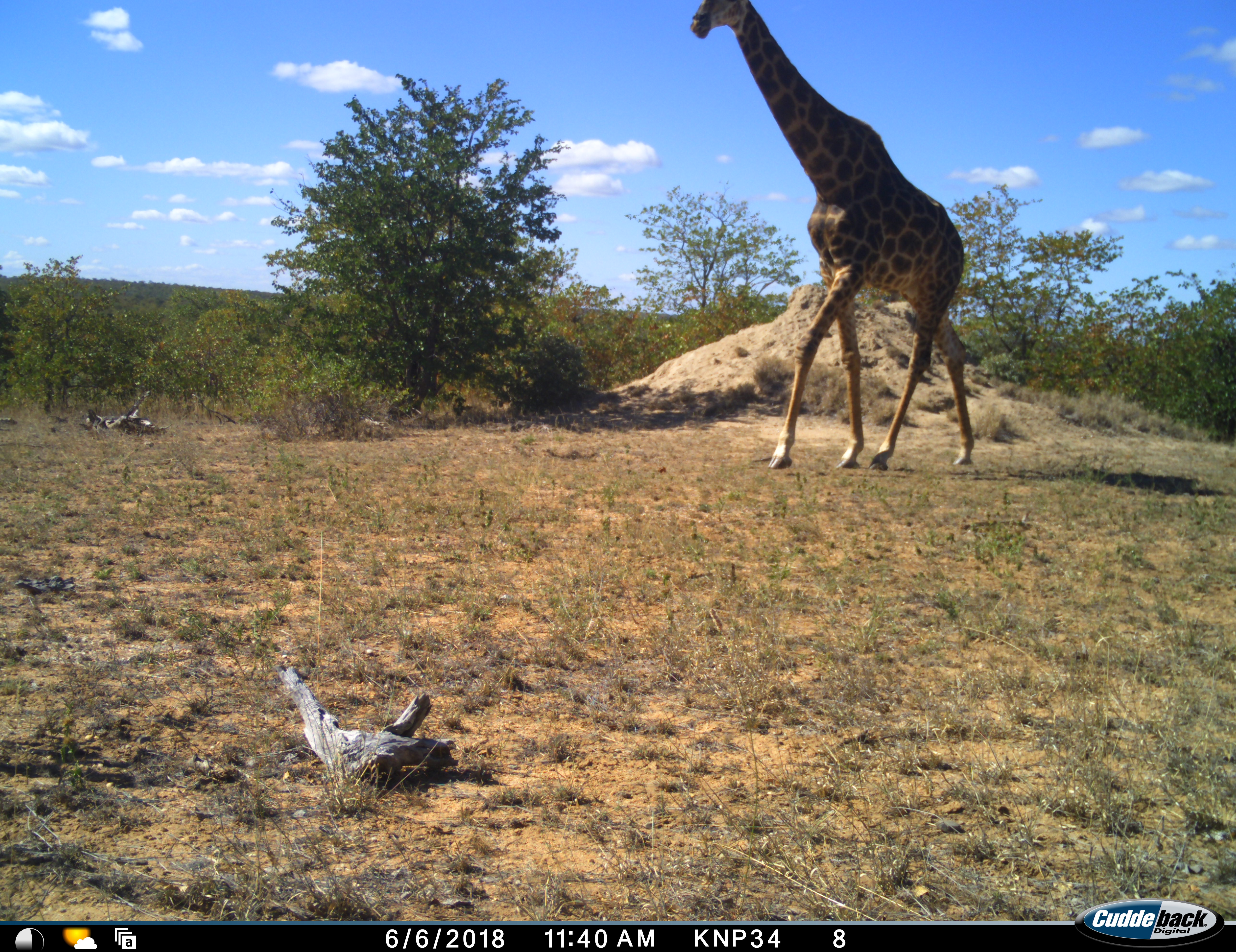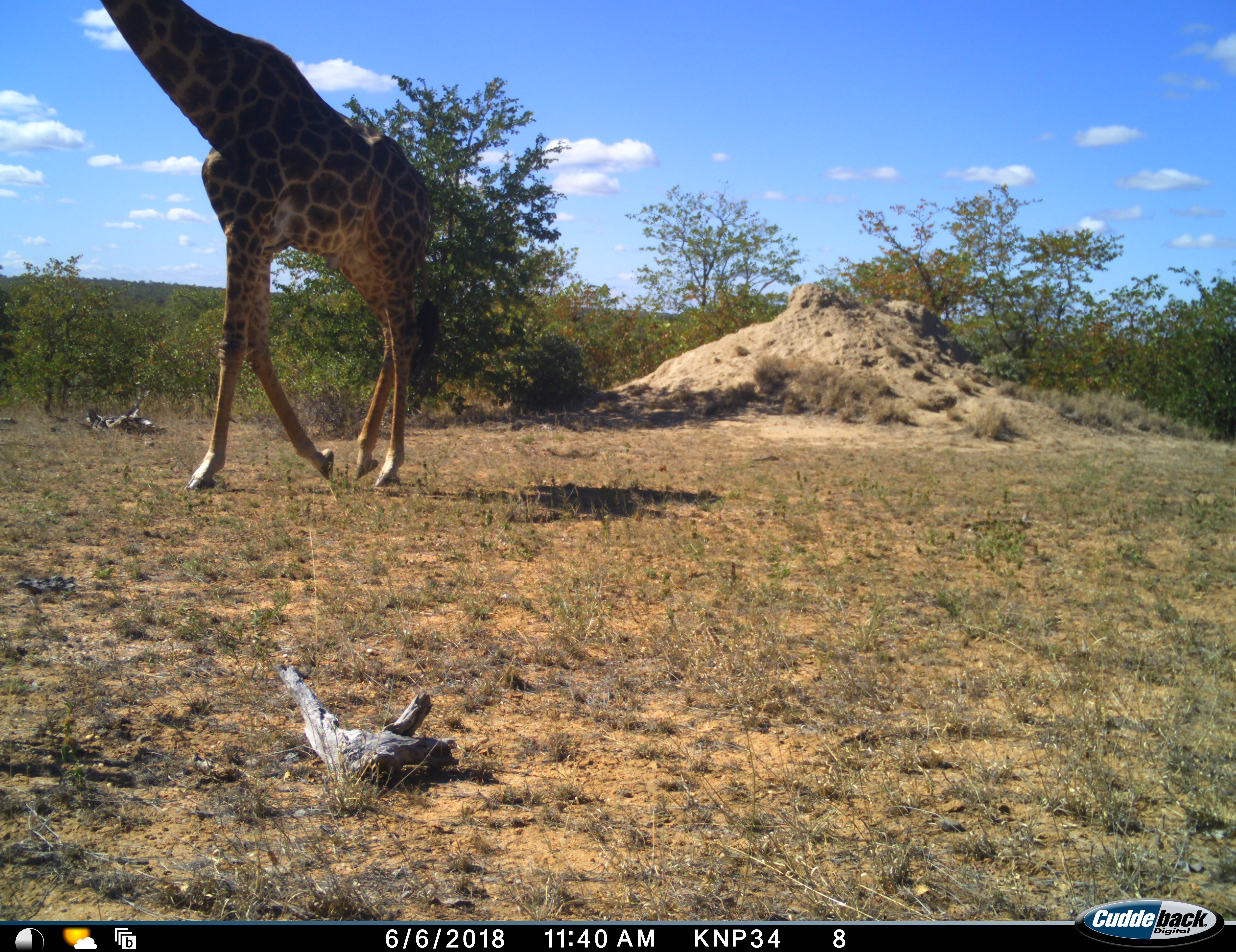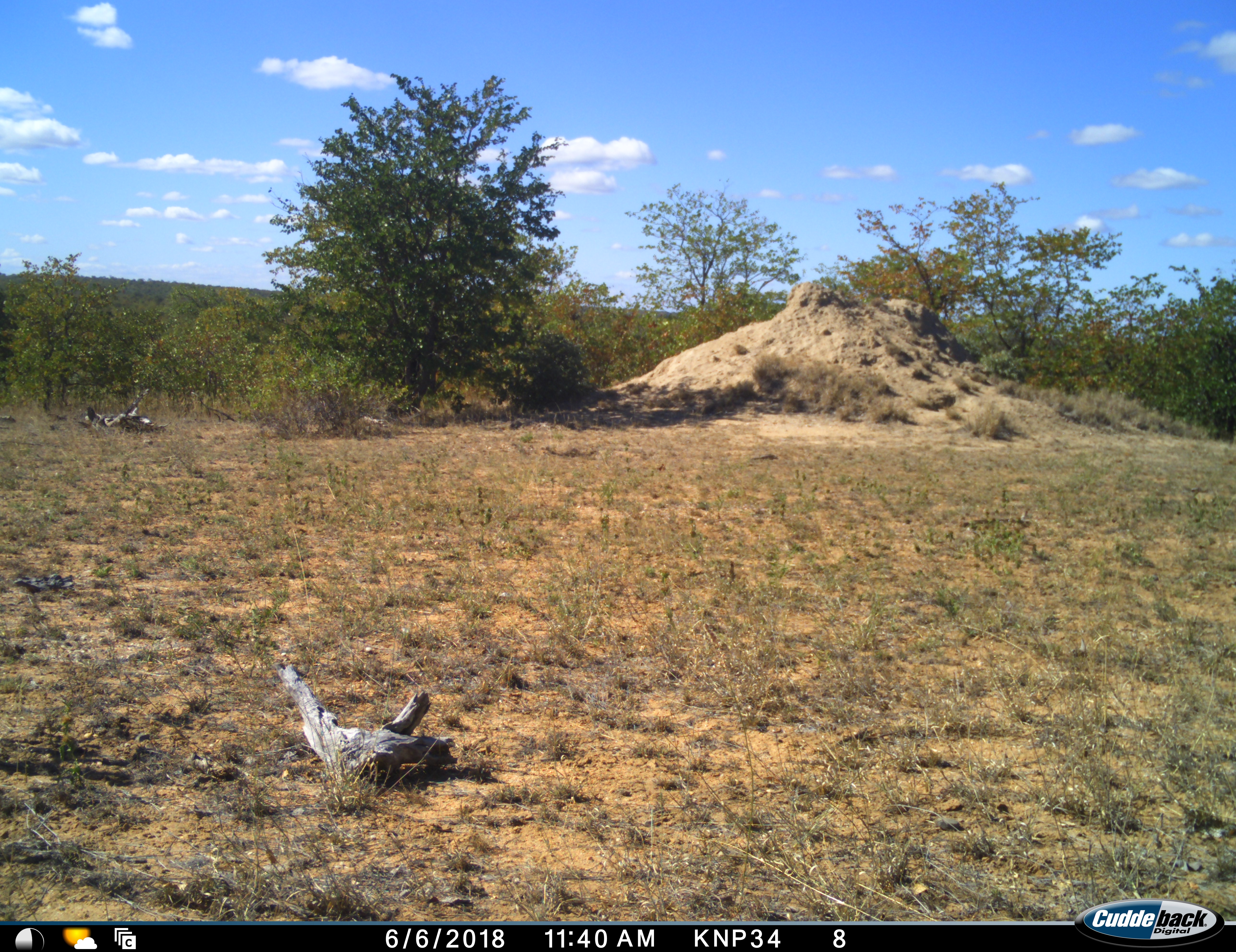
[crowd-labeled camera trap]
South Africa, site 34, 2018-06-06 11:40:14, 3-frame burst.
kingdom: Animalia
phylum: Chordata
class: Mammalia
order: Artiodactyla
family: Giraffidae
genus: Giraffa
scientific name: Giraffa camelopardalis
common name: giraffe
Giraffe (Giraffa camelopardalis), count 1. Behavior (volunteer vote fractions): standing 0%, resting 0%, moving 100%, interacting 0%. Young present (vote fraction): 0%. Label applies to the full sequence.